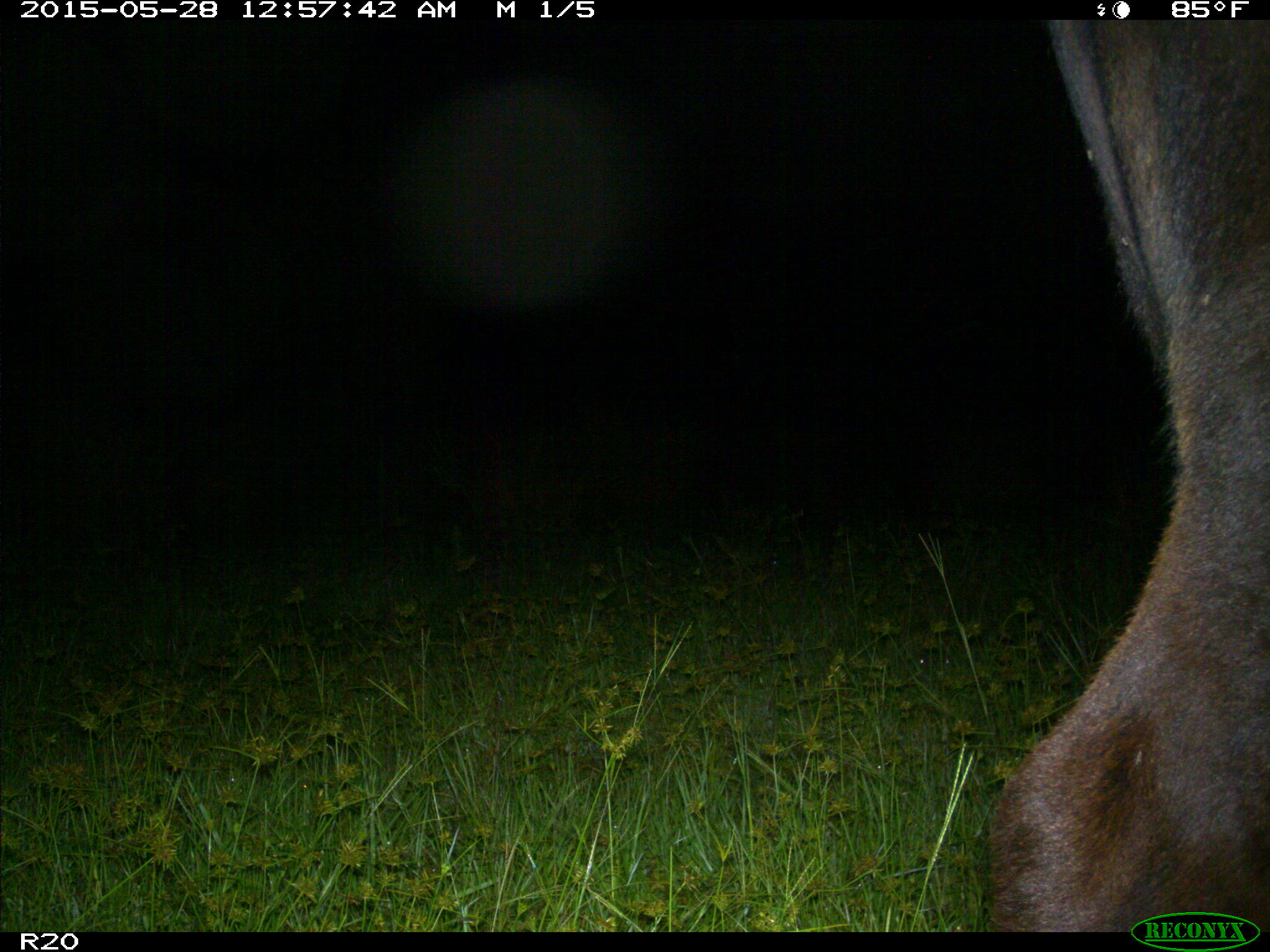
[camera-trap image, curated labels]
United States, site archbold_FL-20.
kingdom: Animalia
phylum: Chordata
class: Mammalia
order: Artiodactyla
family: Bovidae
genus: Bos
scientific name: Bos taurus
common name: domestic cow